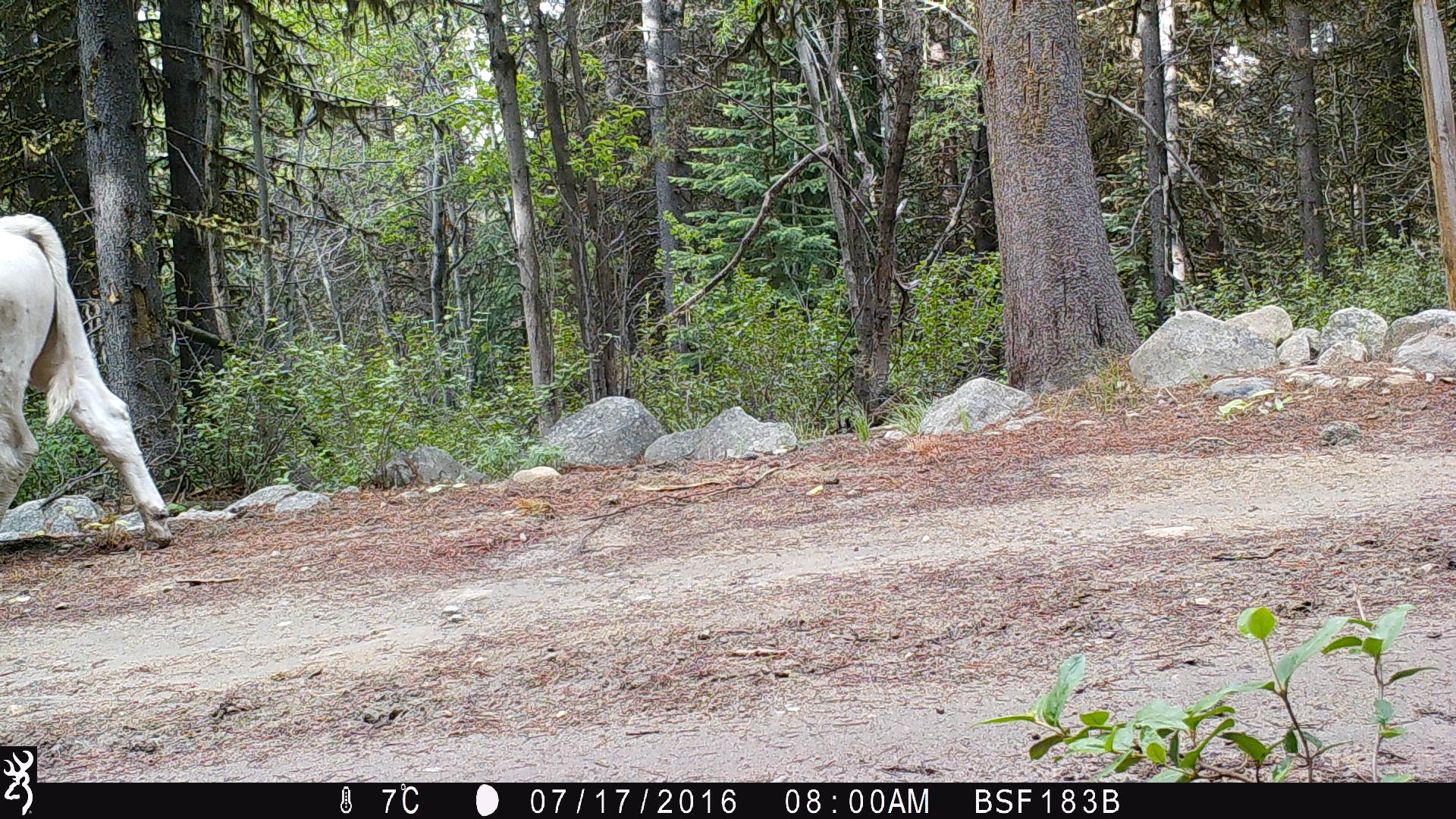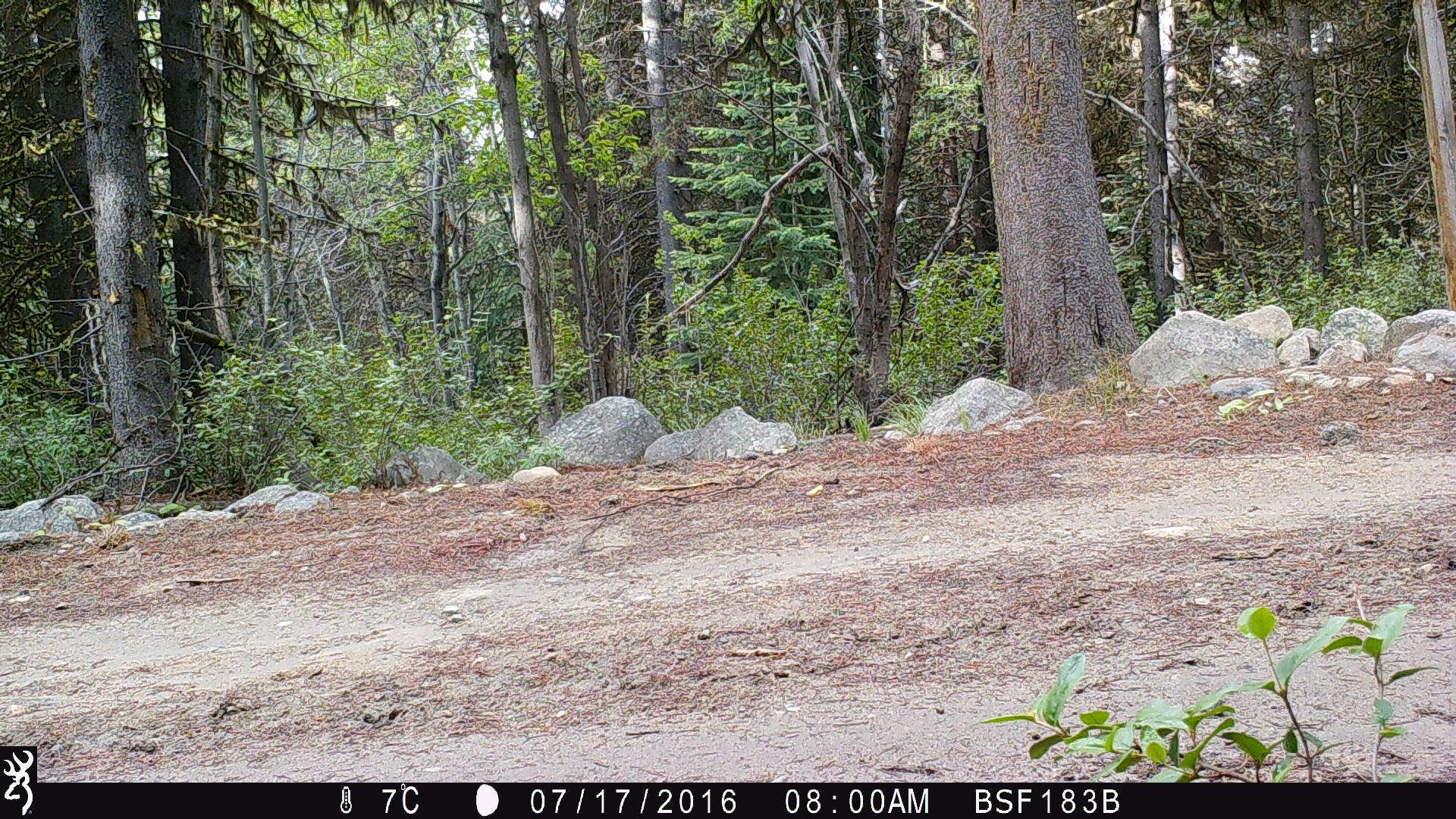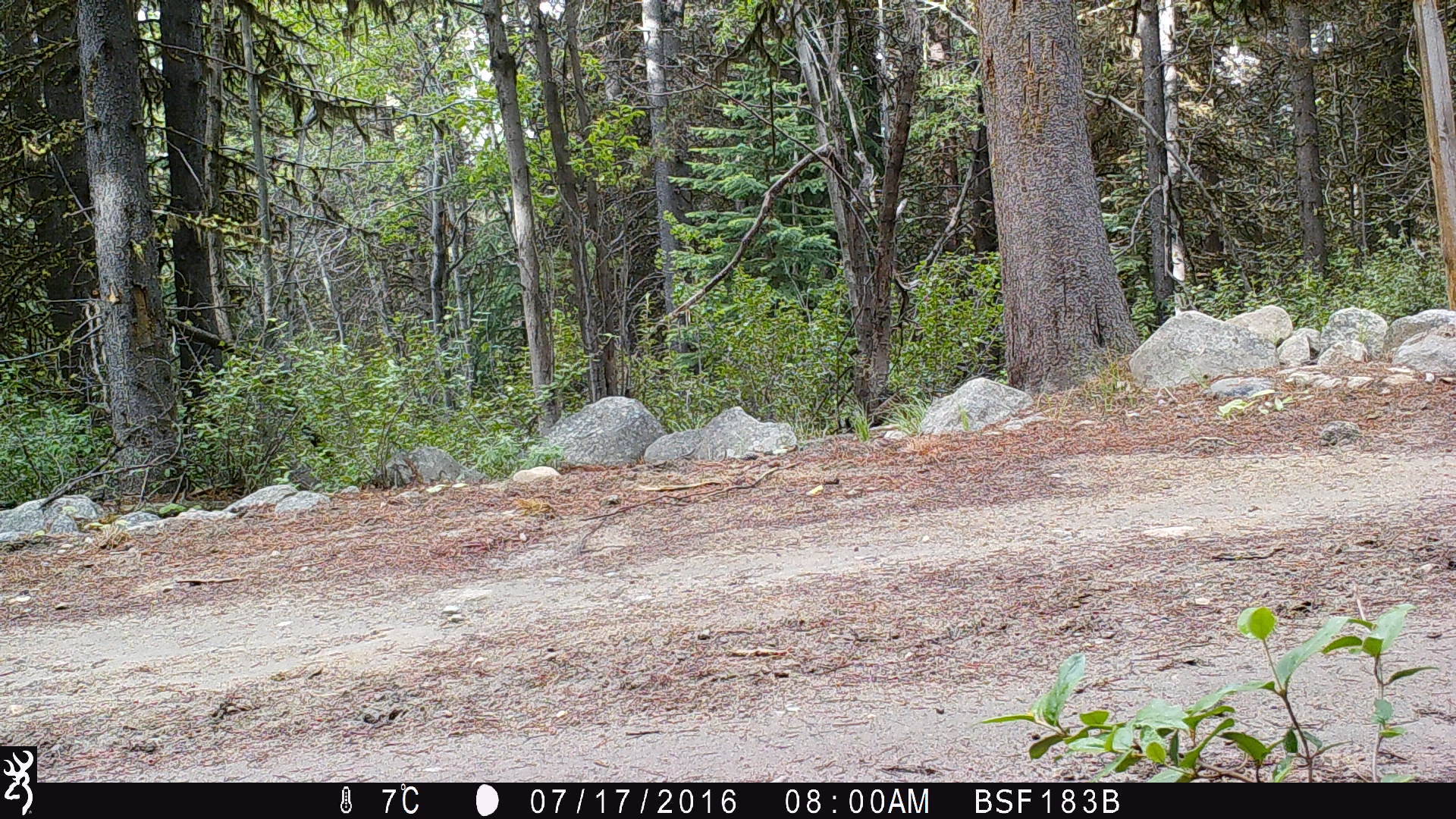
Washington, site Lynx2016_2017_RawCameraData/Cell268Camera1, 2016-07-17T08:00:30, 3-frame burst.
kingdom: Animalia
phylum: Chordata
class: Mammalia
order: Artiodactyla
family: Bovidae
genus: Bos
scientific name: Bos taurus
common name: domestic cattle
Domestic cattle (Bos taurus). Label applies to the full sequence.